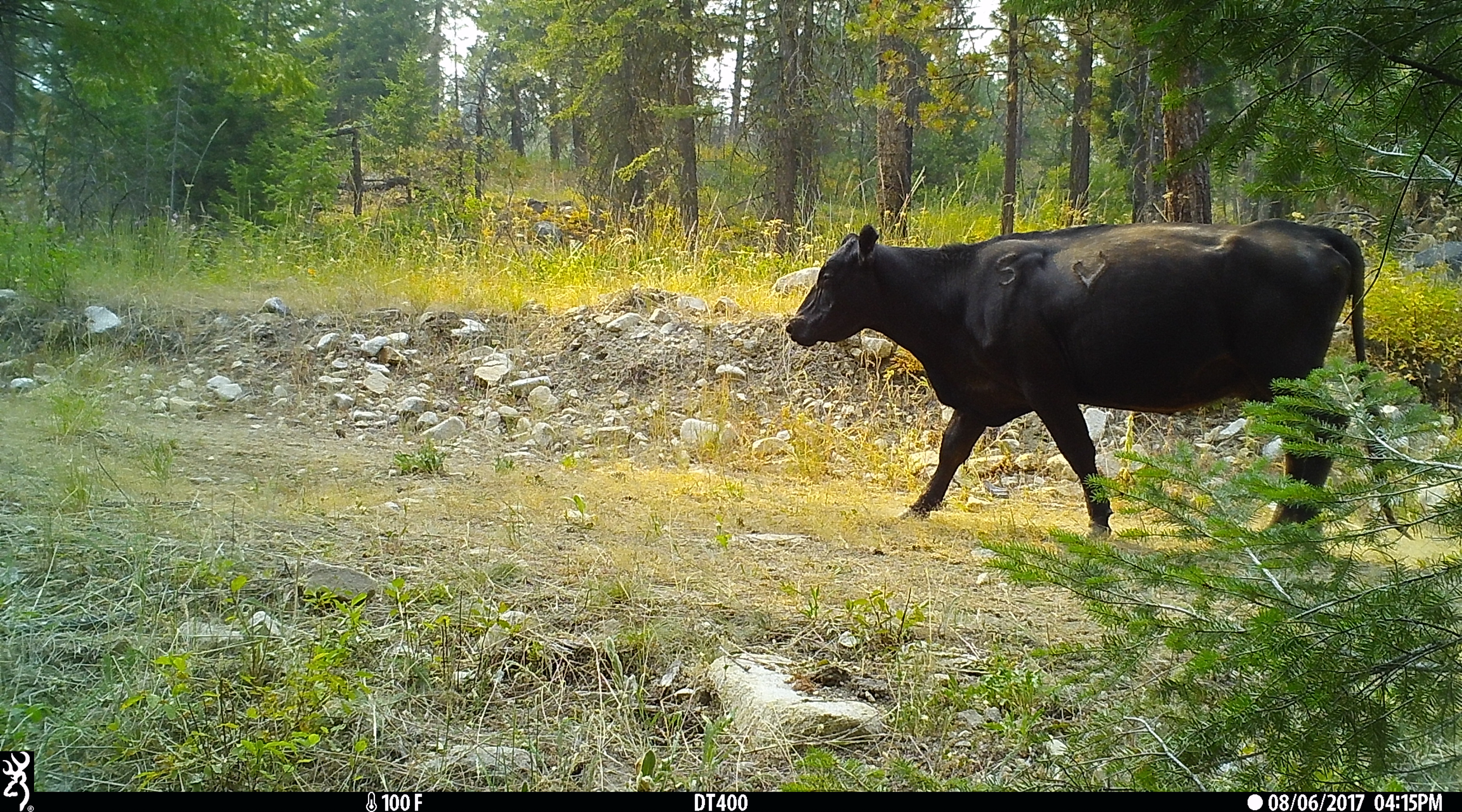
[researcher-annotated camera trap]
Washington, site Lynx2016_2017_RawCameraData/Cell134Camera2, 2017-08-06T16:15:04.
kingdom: Animalia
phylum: Chordata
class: Mammalia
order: Artiodactyla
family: Bovidae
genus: Bos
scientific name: Bos taurus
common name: domestic cattle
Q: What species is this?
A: Domestic cattle (Bos taurus).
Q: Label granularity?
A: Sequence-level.